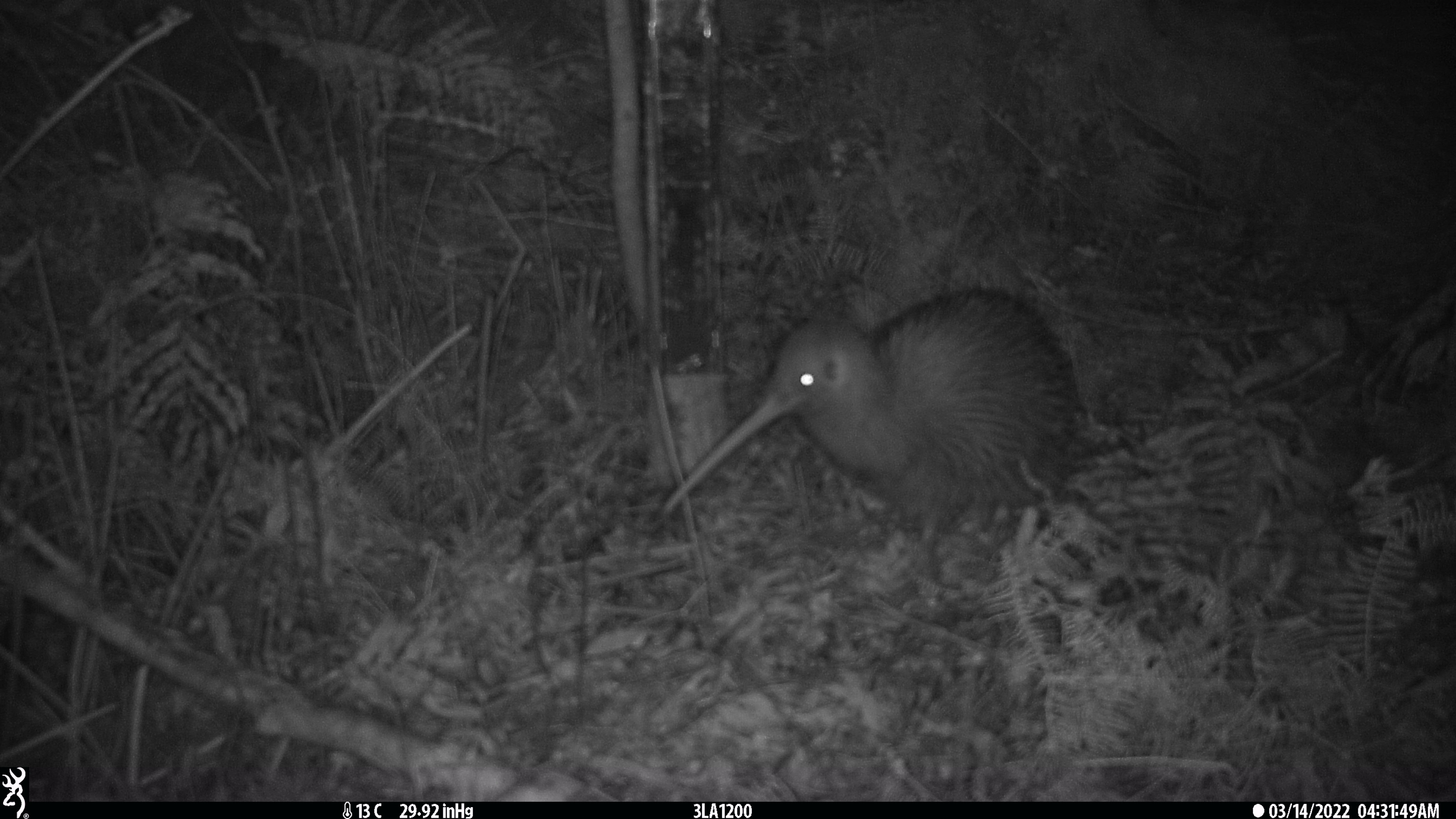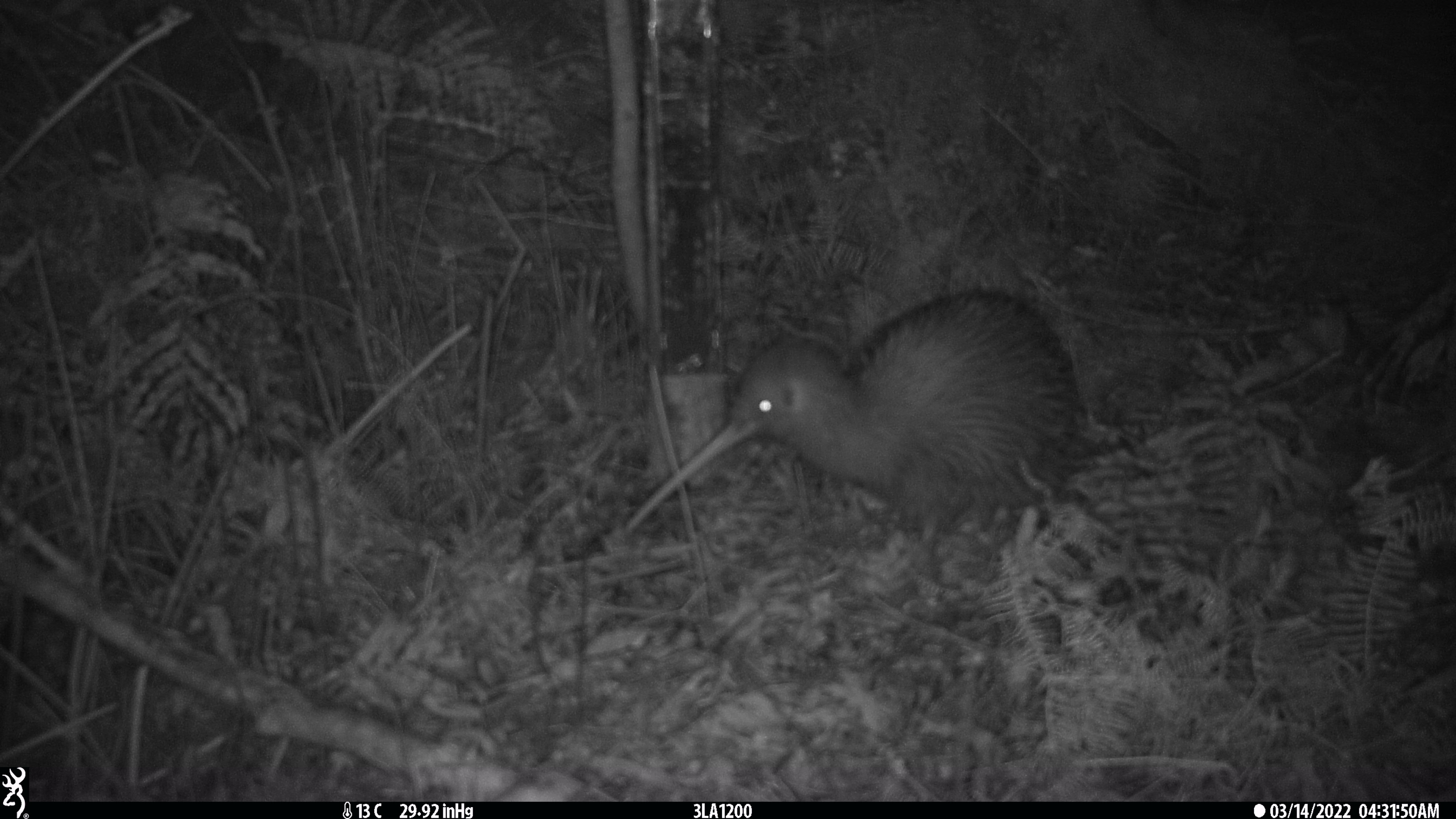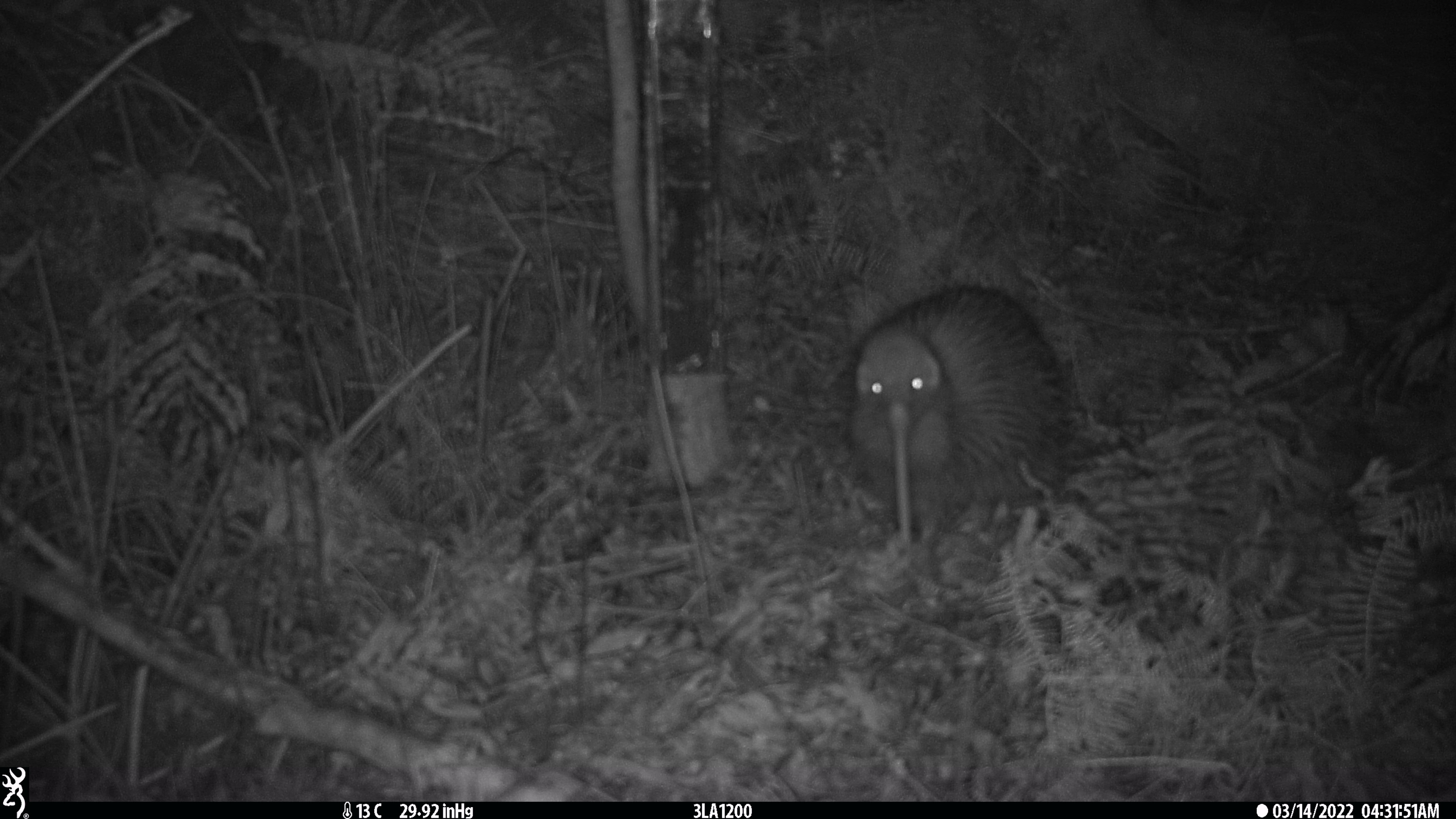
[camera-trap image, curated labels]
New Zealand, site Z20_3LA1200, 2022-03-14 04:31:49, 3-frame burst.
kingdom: Animalia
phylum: Chordata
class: Aves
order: Apterygiformes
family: Apterygidae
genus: Apteryx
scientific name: Apteryx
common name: kiwi